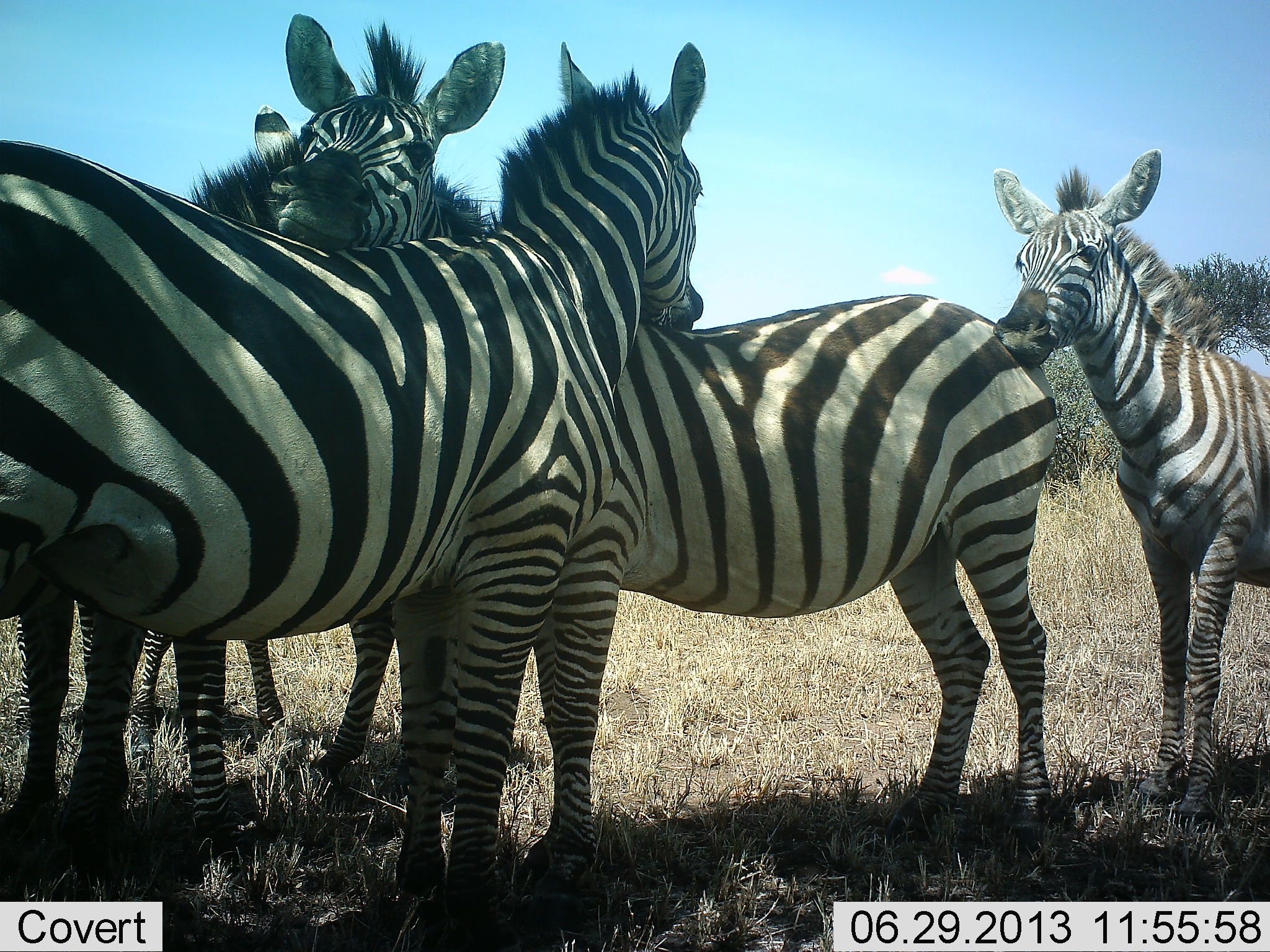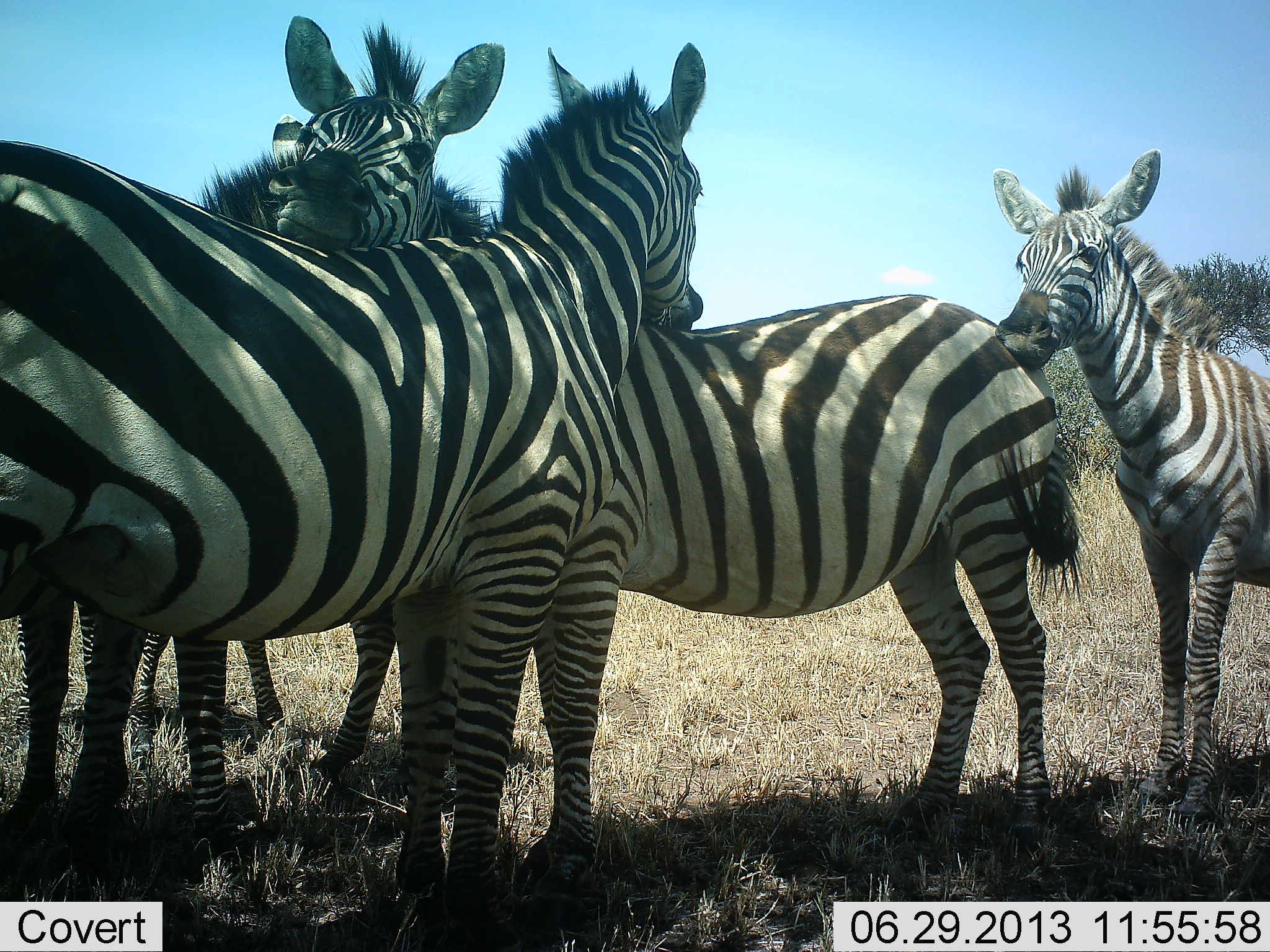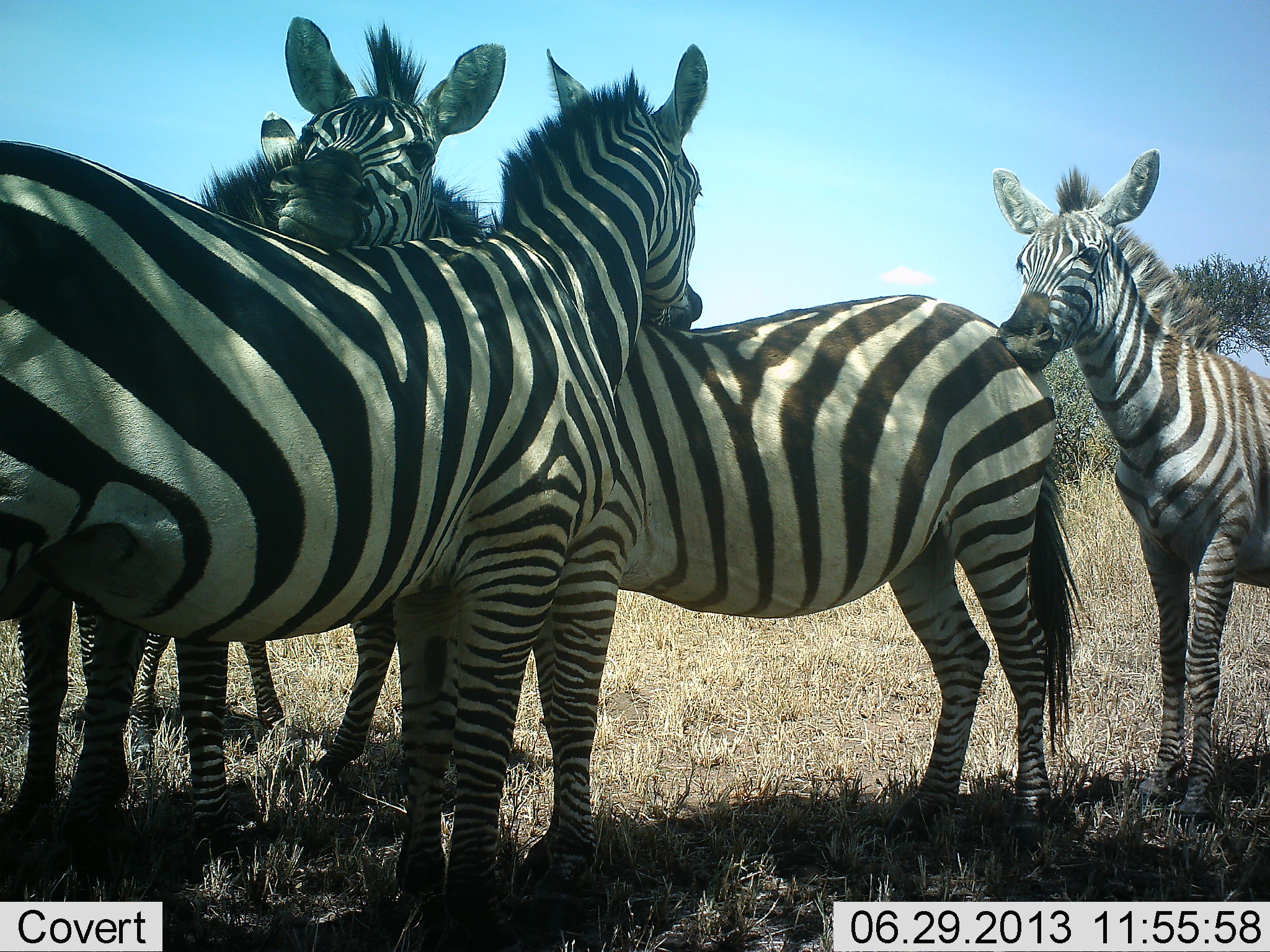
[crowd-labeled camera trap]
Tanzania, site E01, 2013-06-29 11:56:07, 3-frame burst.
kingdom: Animalia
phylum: Chordata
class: Mammalia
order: Perissodactyla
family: Equidae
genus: Equus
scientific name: Equus quagga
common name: plains zebra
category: zebra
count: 4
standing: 79%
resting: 8%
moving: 4%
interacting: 58%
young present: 25%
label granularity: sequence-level